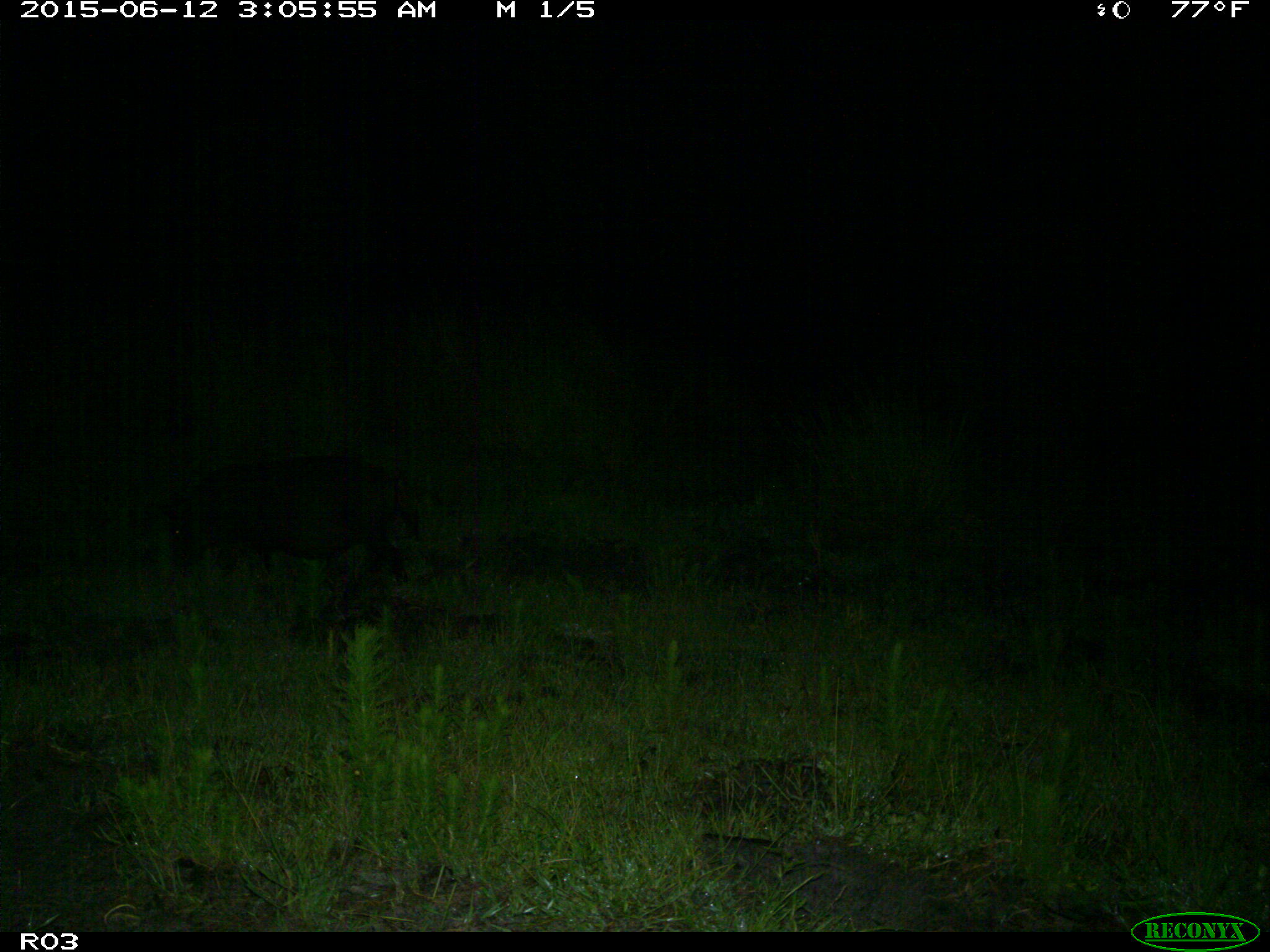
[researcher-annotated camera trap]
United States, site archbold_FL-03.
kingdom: Animalia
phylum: Chordata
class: Mammalia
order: Artiodactyla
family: Suidae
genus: Sus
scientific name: Sus scrofa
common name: wild boar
Sus scrofa (wild boar).